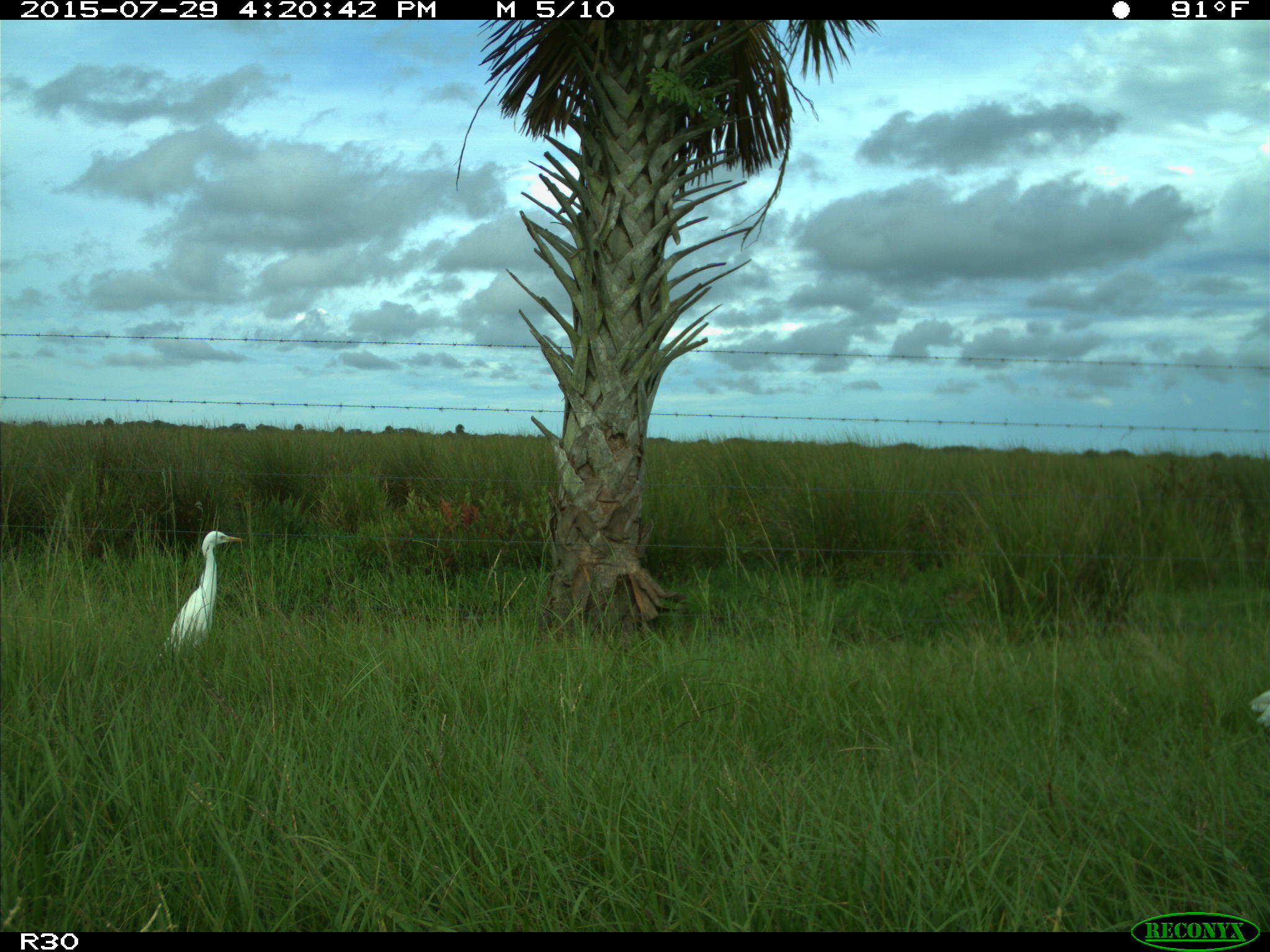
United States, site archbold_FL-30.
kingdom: Animalia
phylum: Chordata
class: Aves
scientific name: Aves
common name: birds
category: unidentified bird